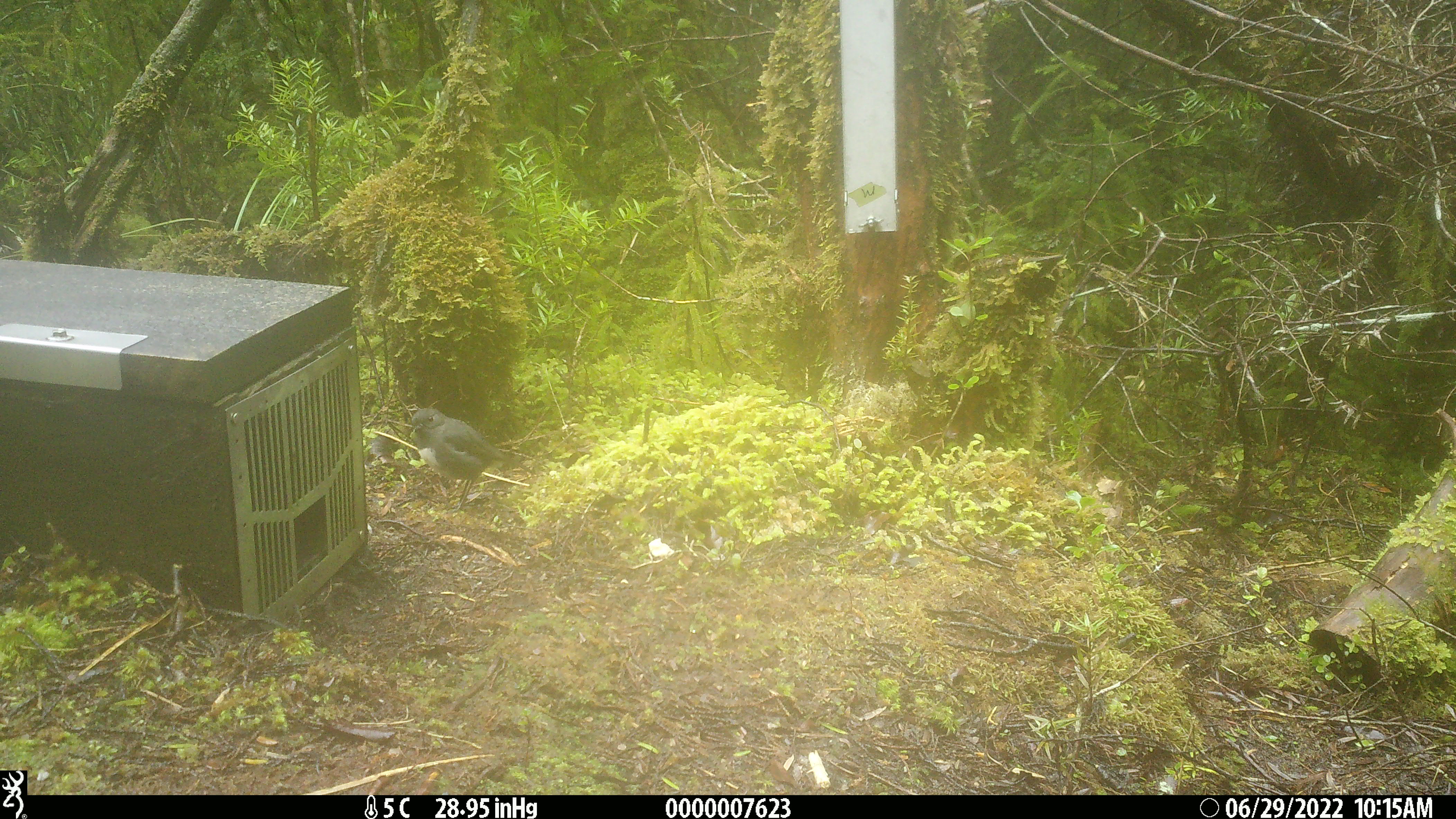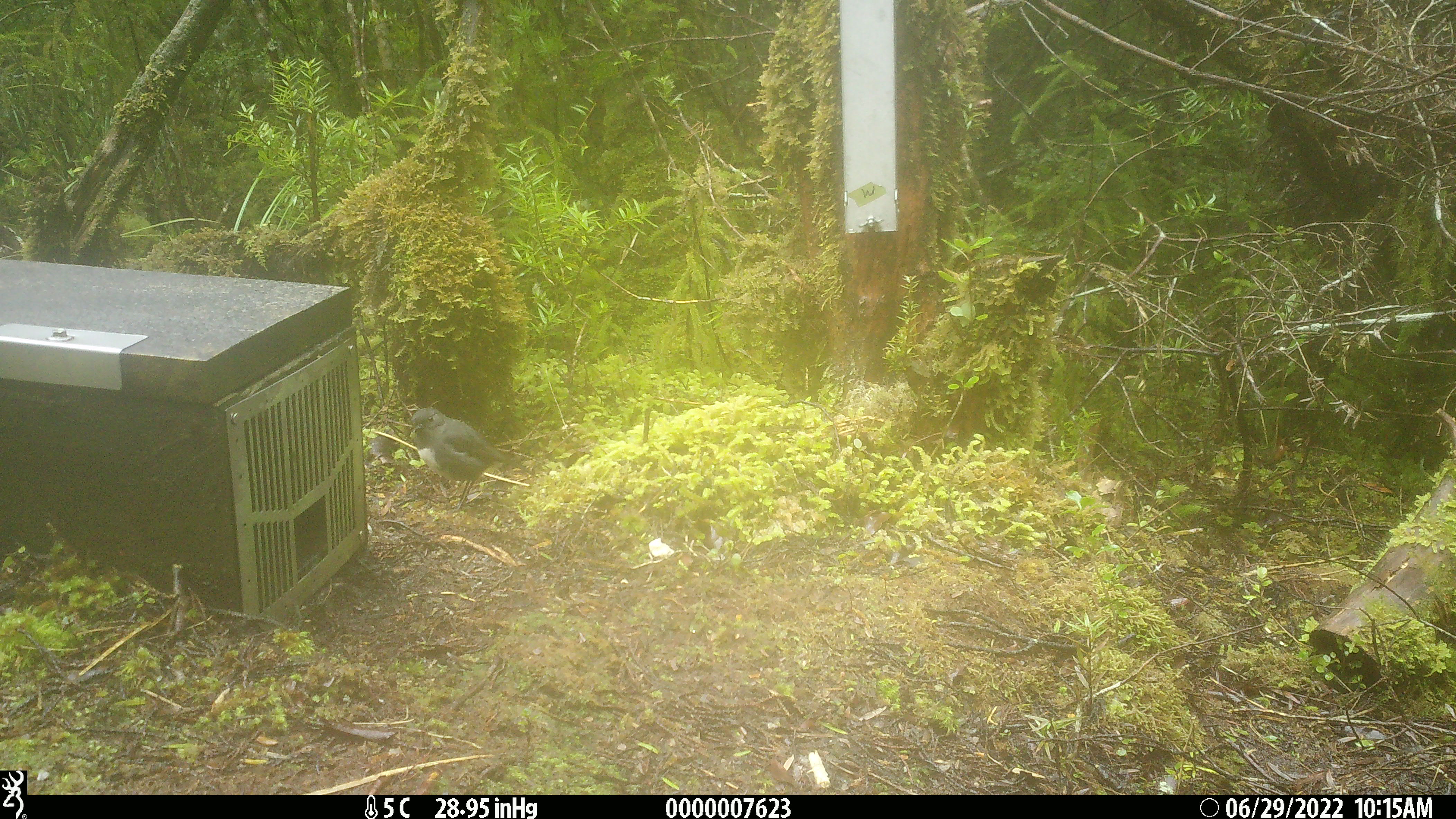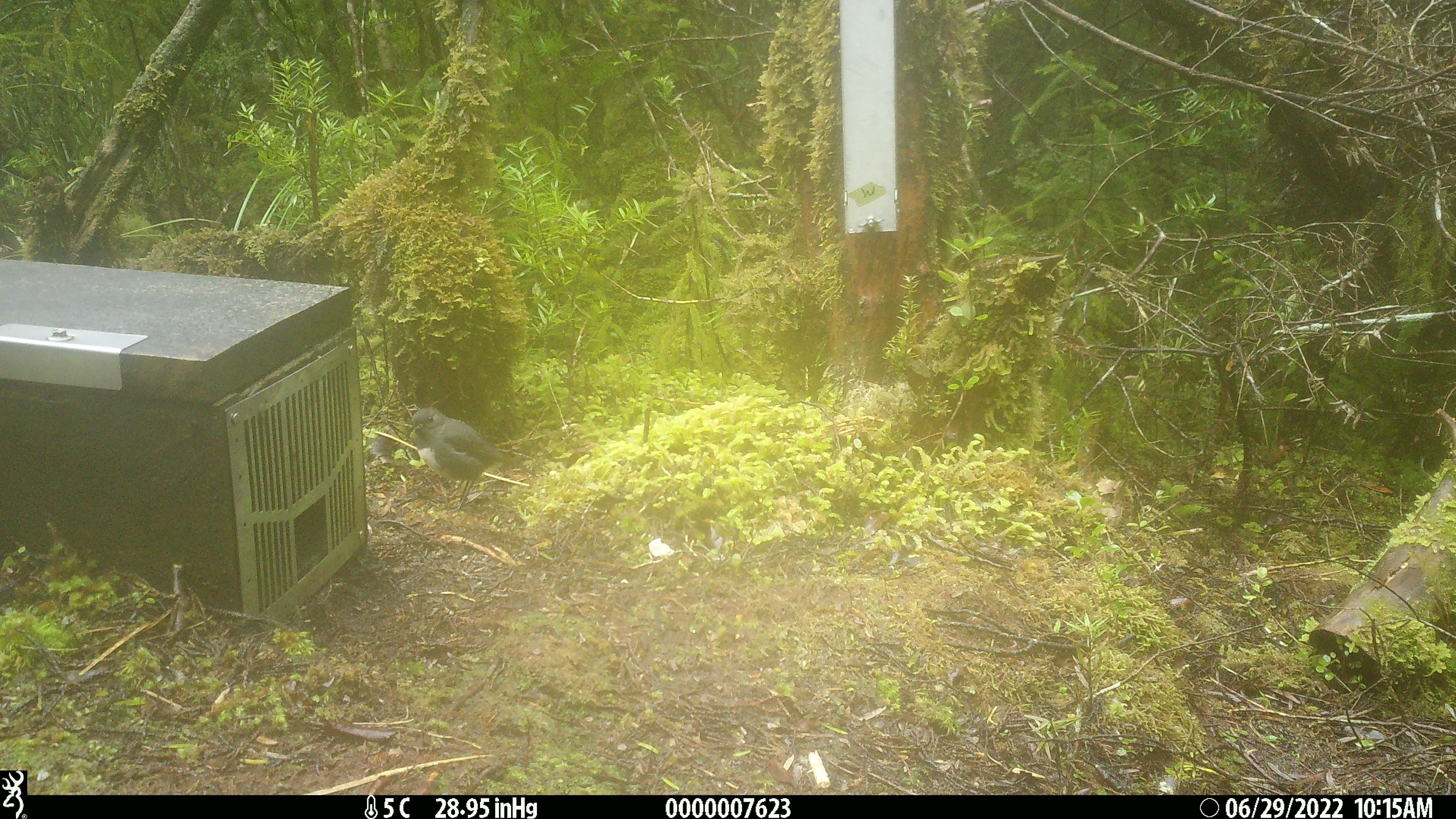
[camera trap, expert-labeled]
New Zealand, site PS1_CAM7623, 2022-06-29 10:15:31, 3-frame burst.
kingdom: Animalia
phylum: Chordata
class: Aves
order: Passeriformes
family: Petroicidae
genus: Petroica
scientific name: Petroica australis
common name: new zealand robin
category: robin